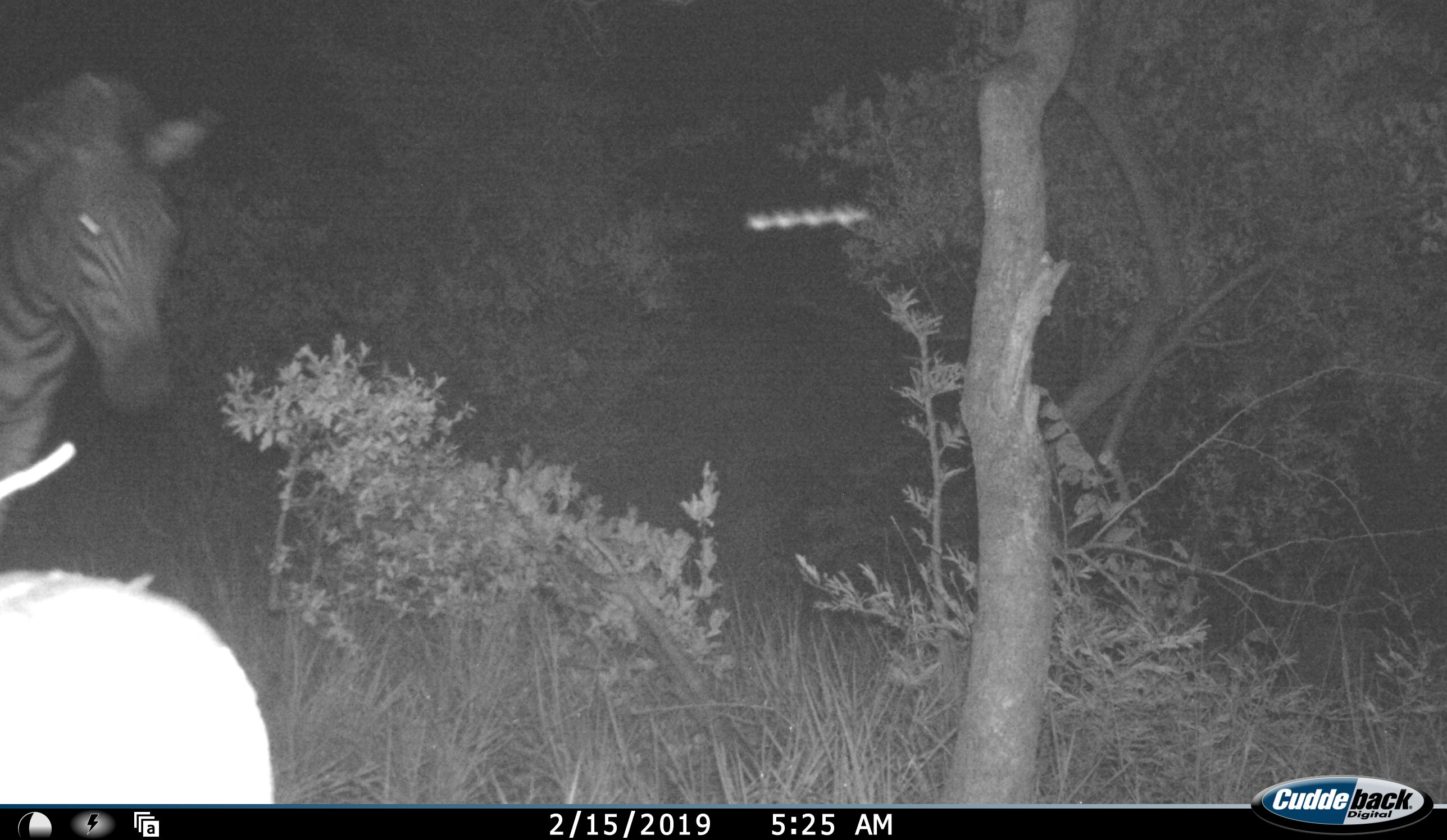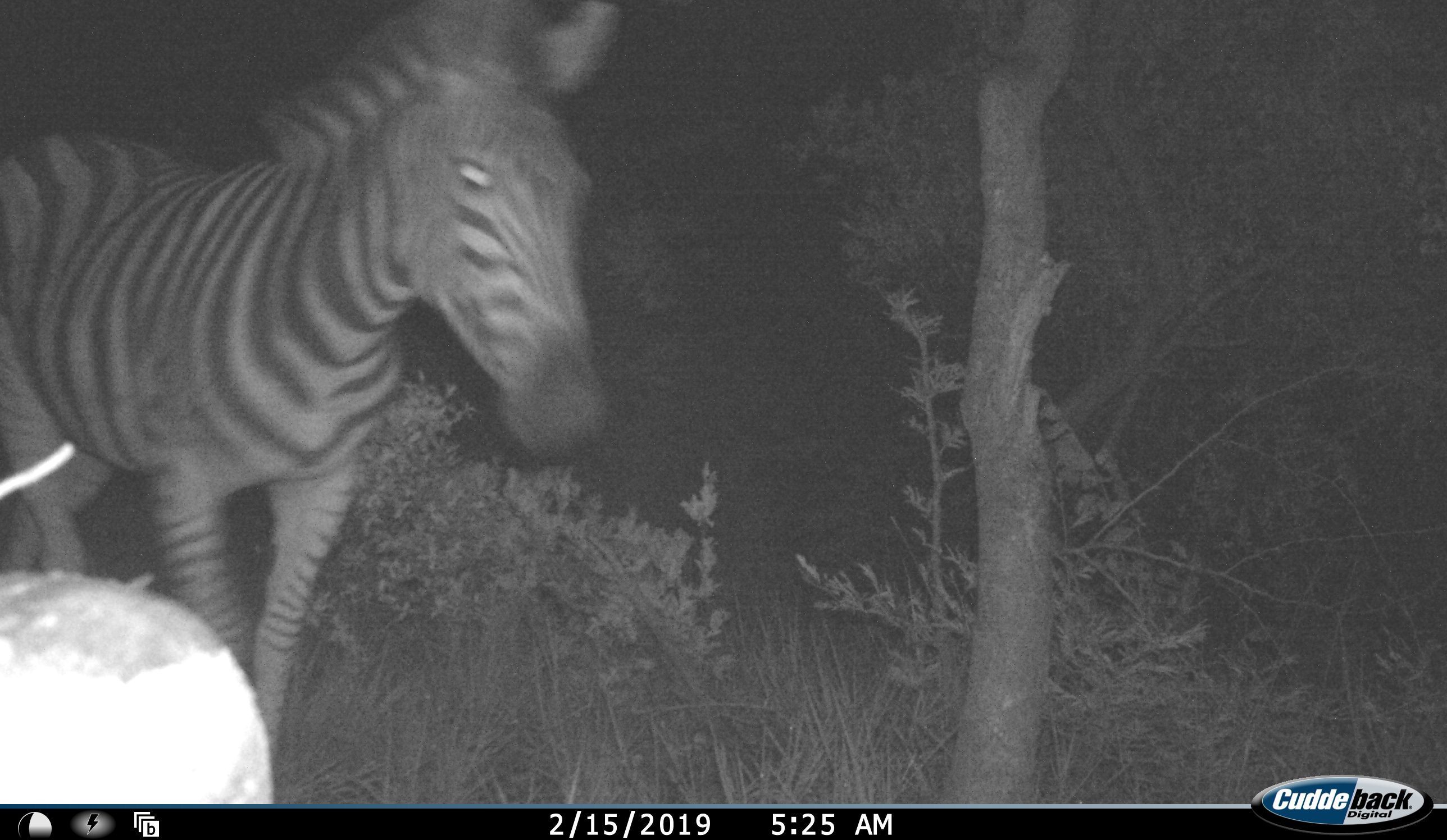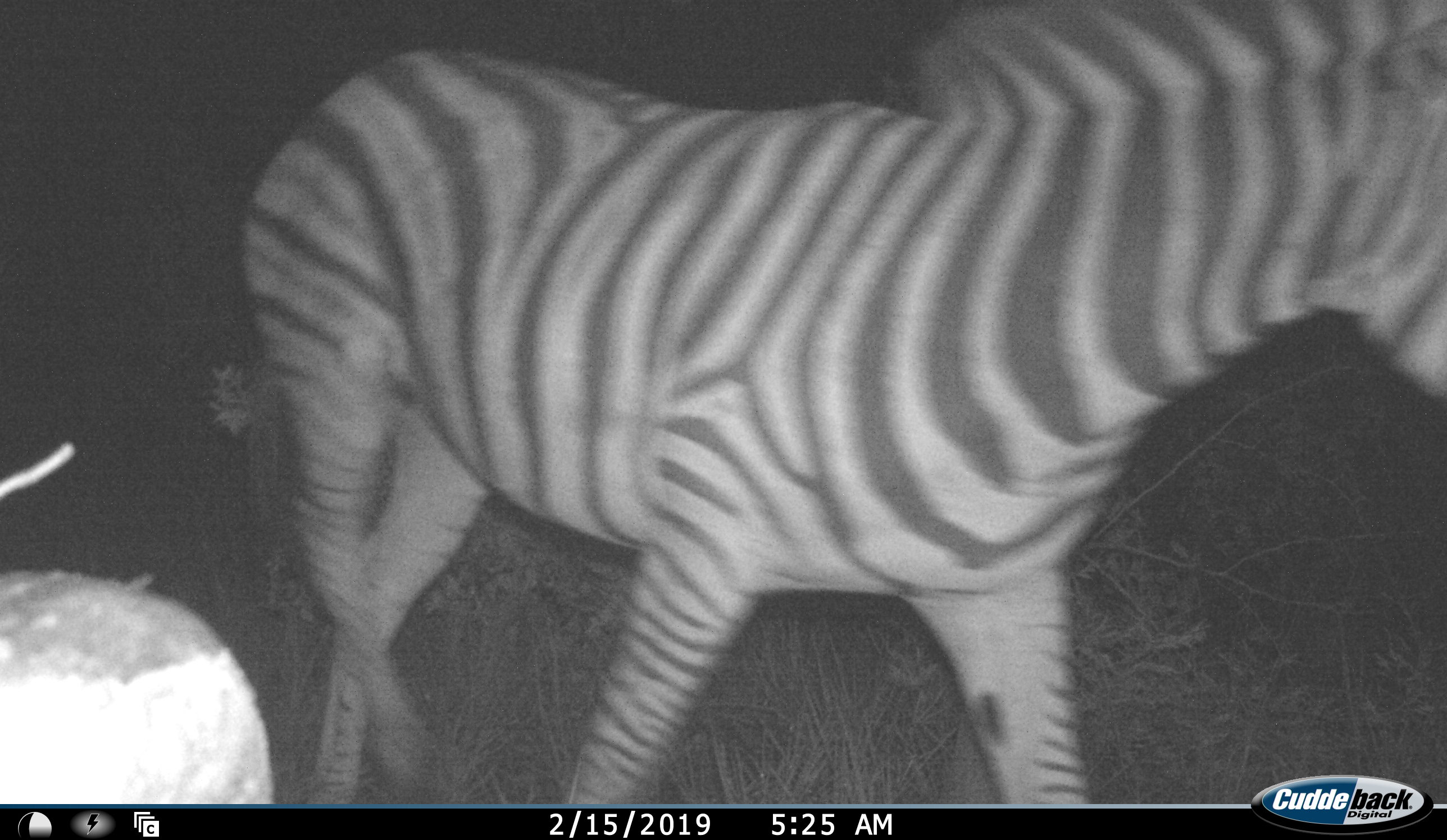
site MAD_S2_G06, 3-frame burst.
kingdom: Animalia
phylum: Chordata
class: Mammalia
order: Perissodactyla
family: Equidae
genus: Equus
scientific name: Equus quagga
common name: plains zebra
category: zebraplains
Zebraplains (plains zebra) (Equus quagga), count 1. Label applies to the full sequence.